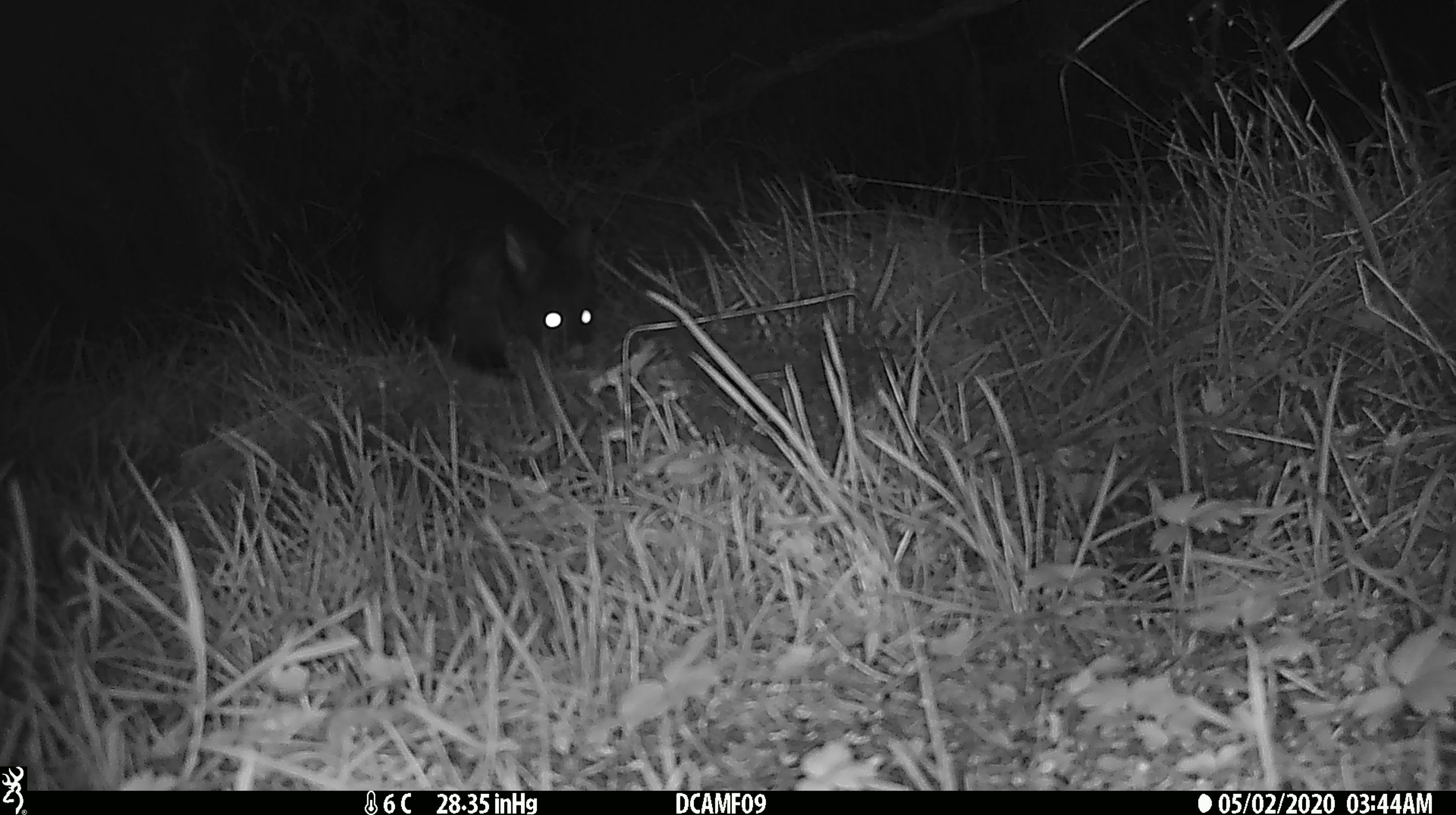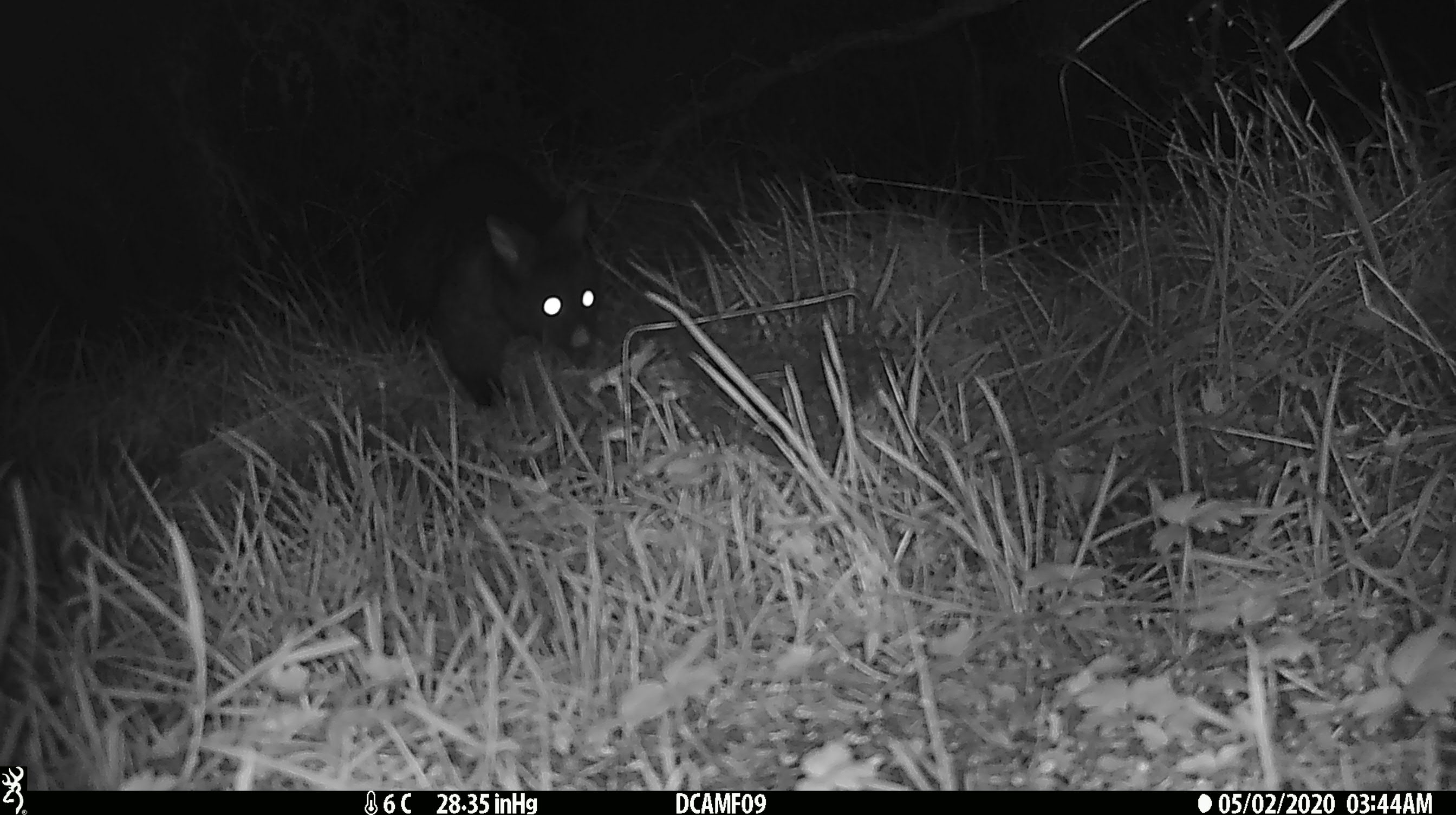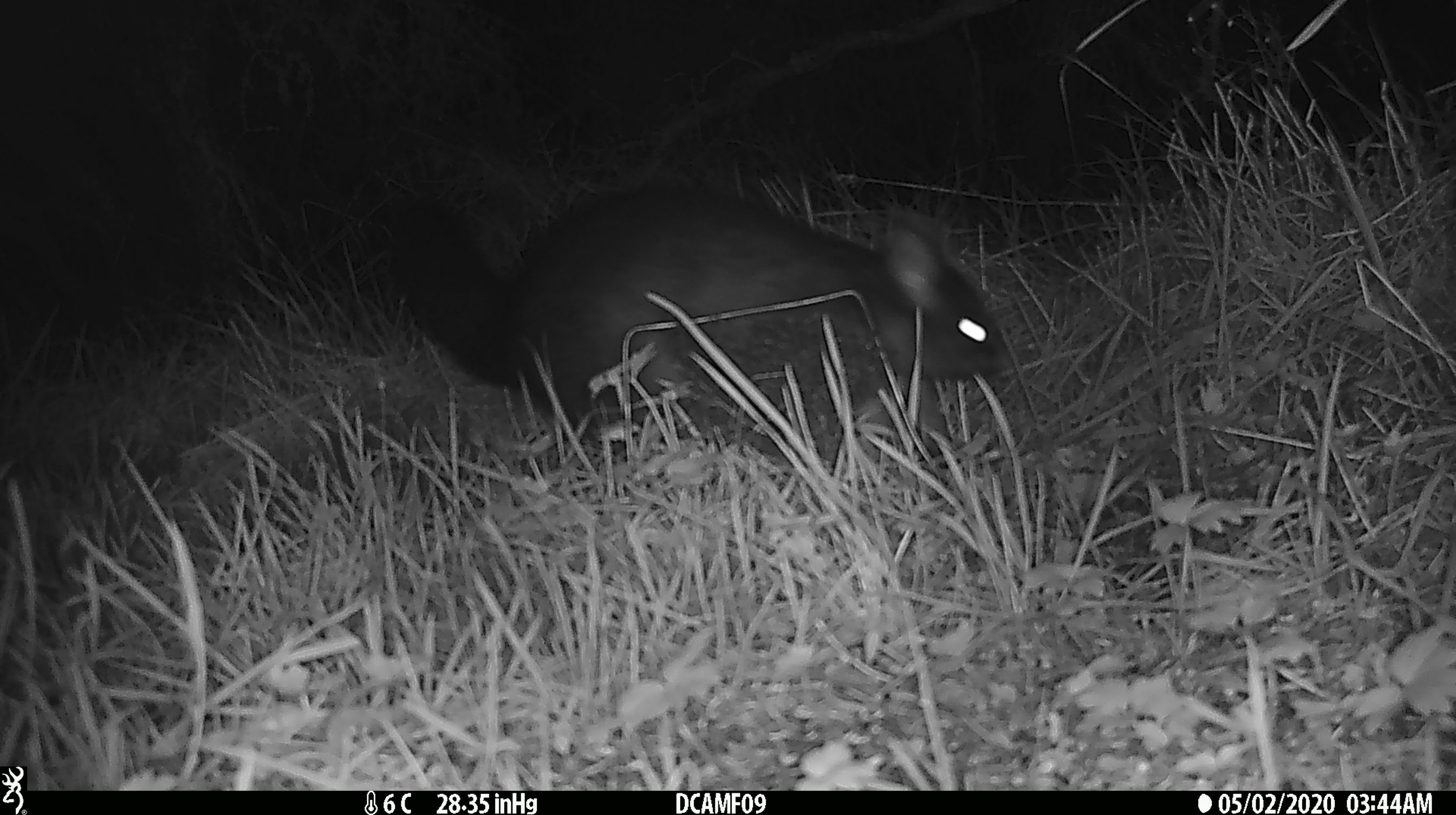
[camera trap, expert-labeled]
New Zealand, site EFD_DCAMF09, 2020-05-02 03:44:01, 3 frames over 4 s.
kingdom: Animalia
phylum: Chordata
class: Mammalia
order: Diprotodontia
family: Phalangeridae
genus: Trichosurus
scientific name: Trichosurus vulpecula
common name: common brushtail possum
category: possum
Possum (common brushtail possum) (Trichosurus vulpecula).